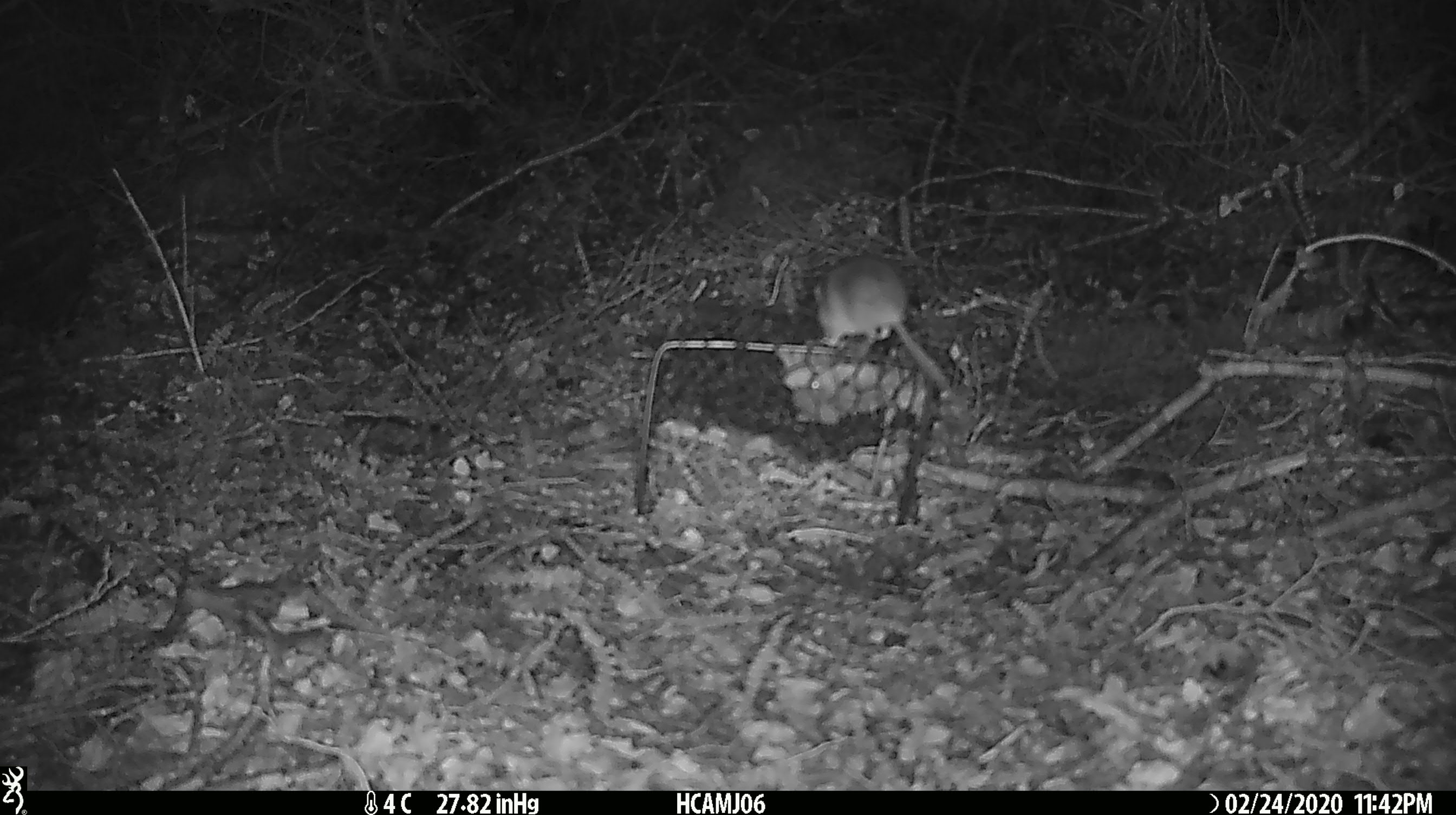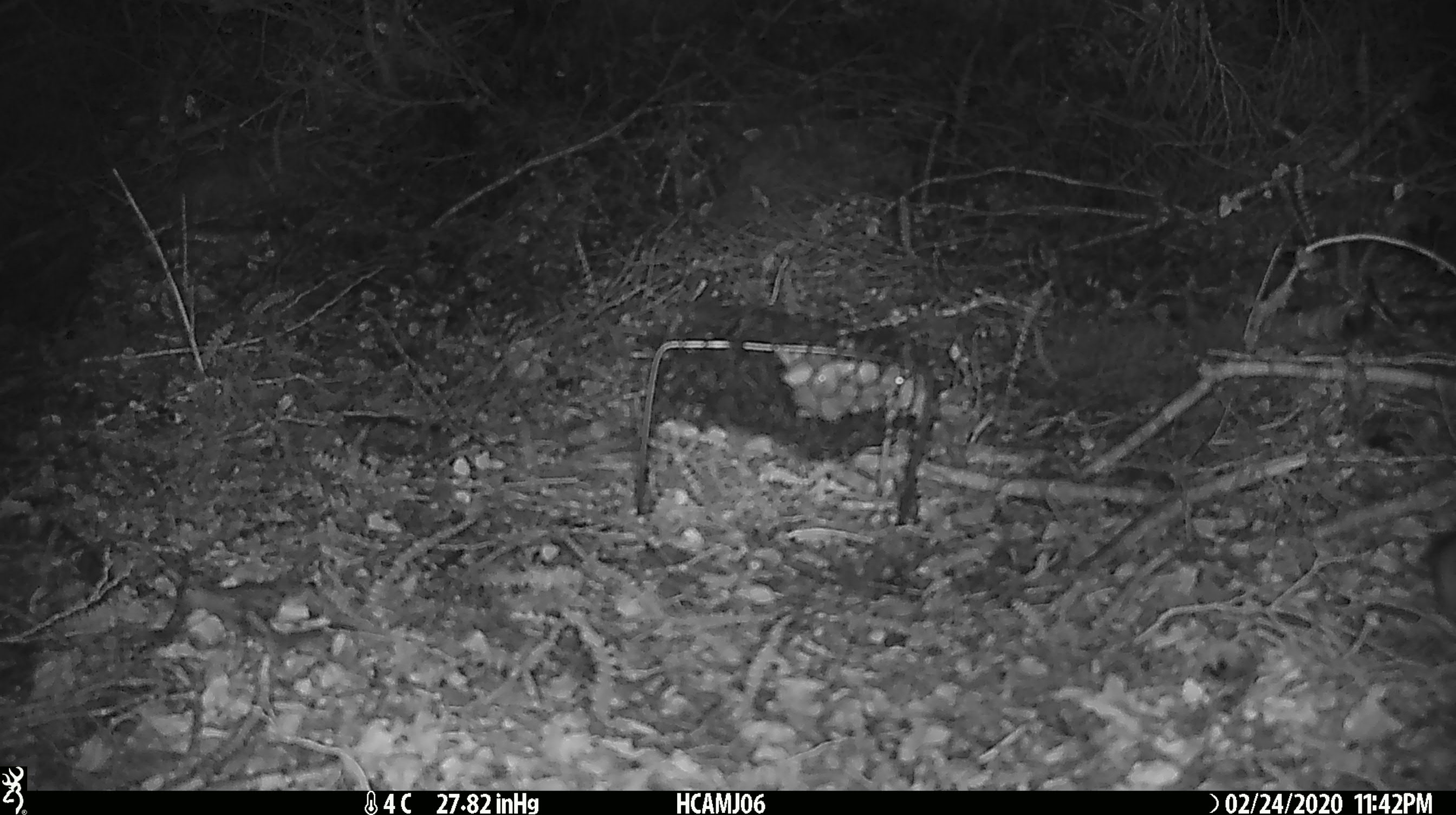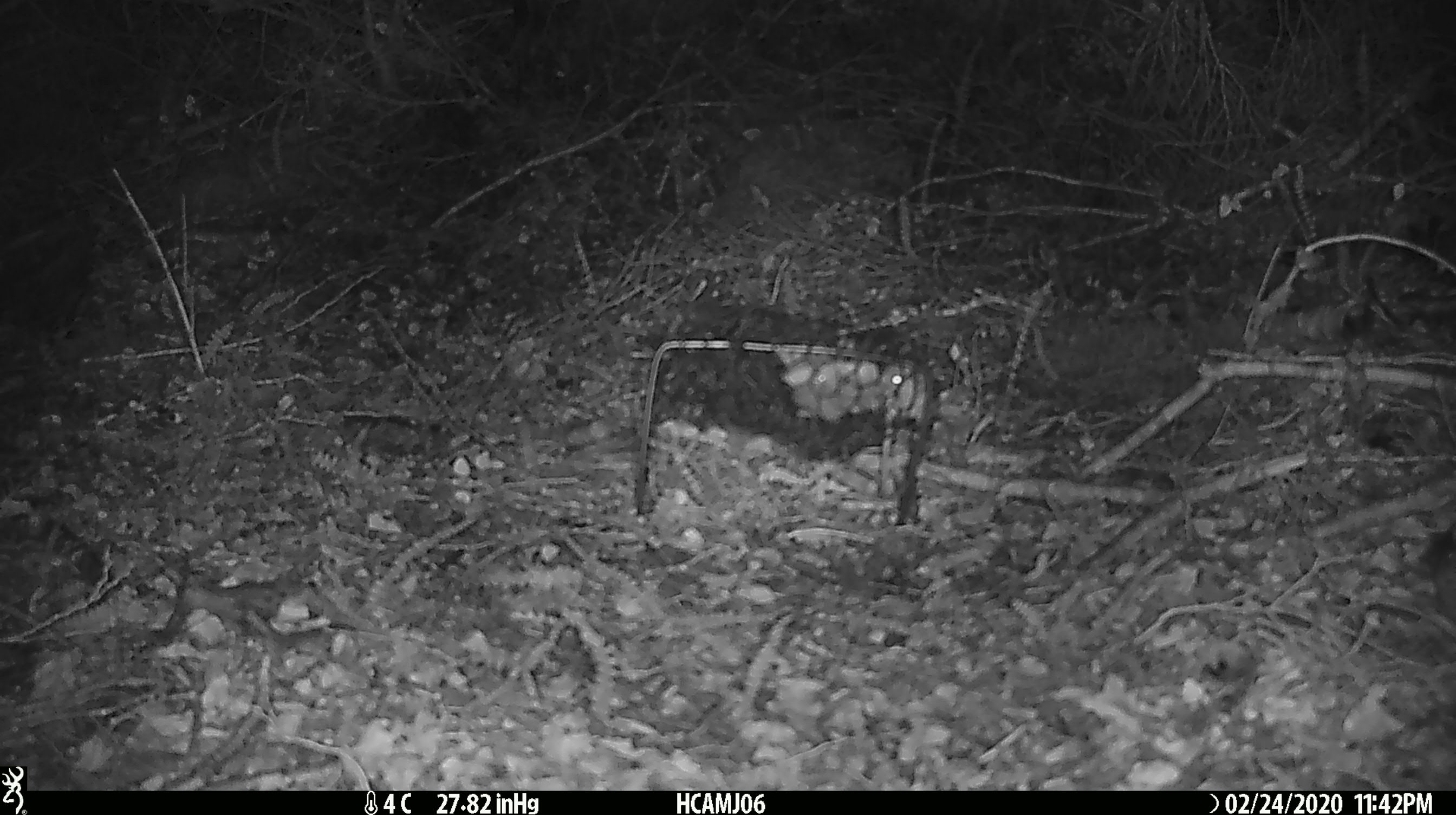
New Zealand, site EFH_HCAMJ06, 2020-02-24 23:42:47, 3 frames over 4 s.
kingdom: Animalia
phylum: Chordata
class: Mammalia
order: Rodentia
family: Muridae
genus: Mus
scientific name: Mus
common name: mouse